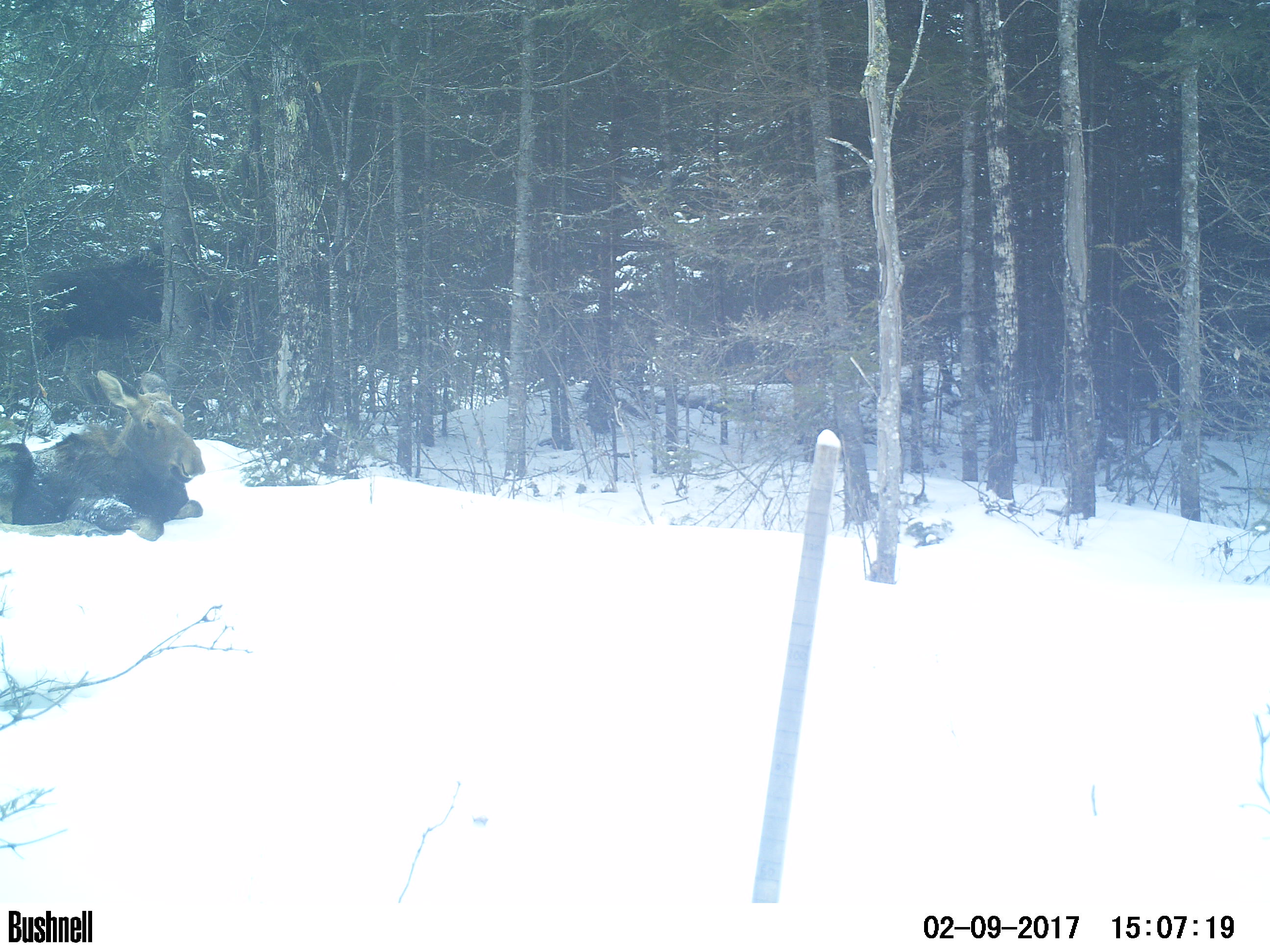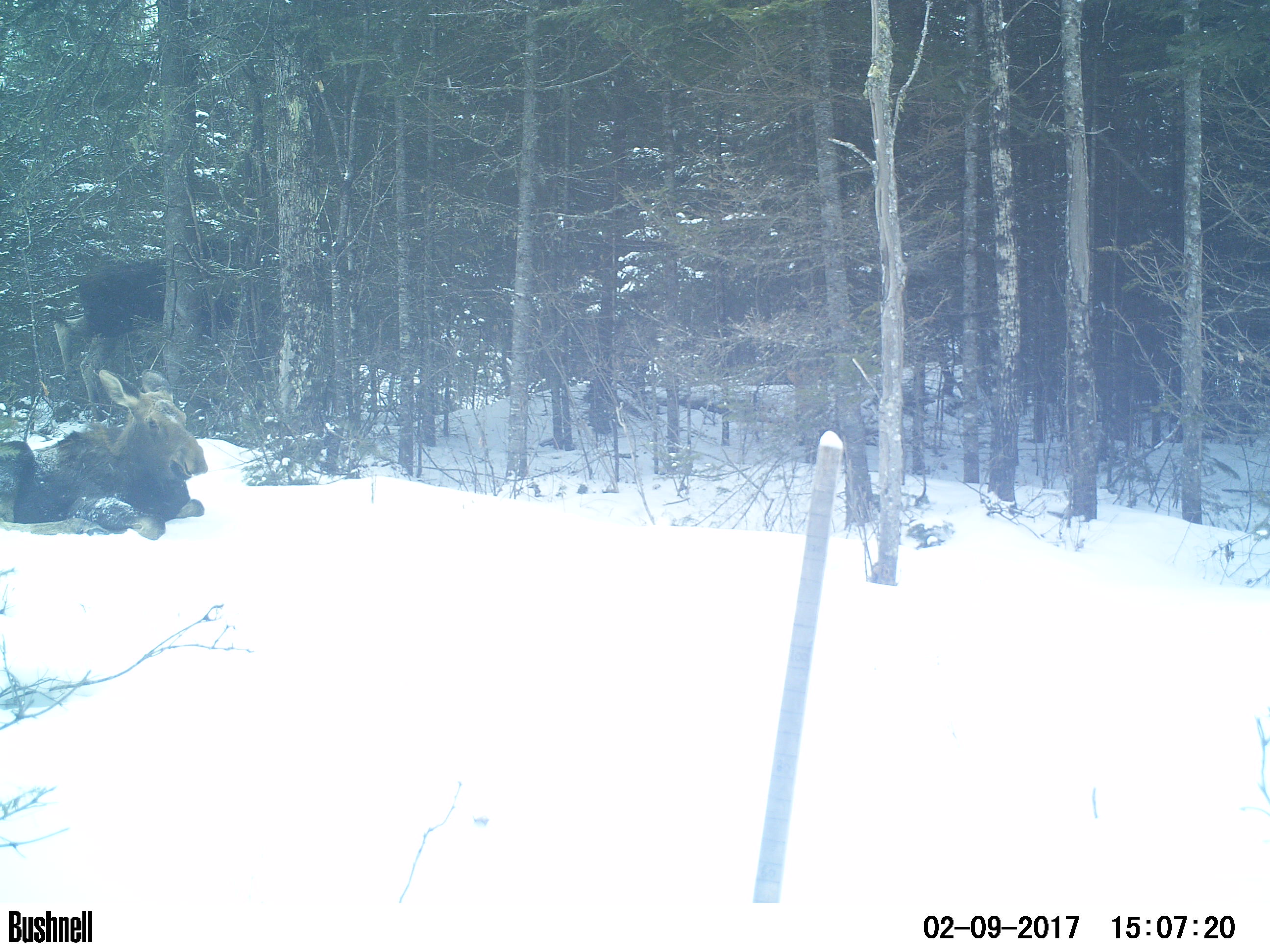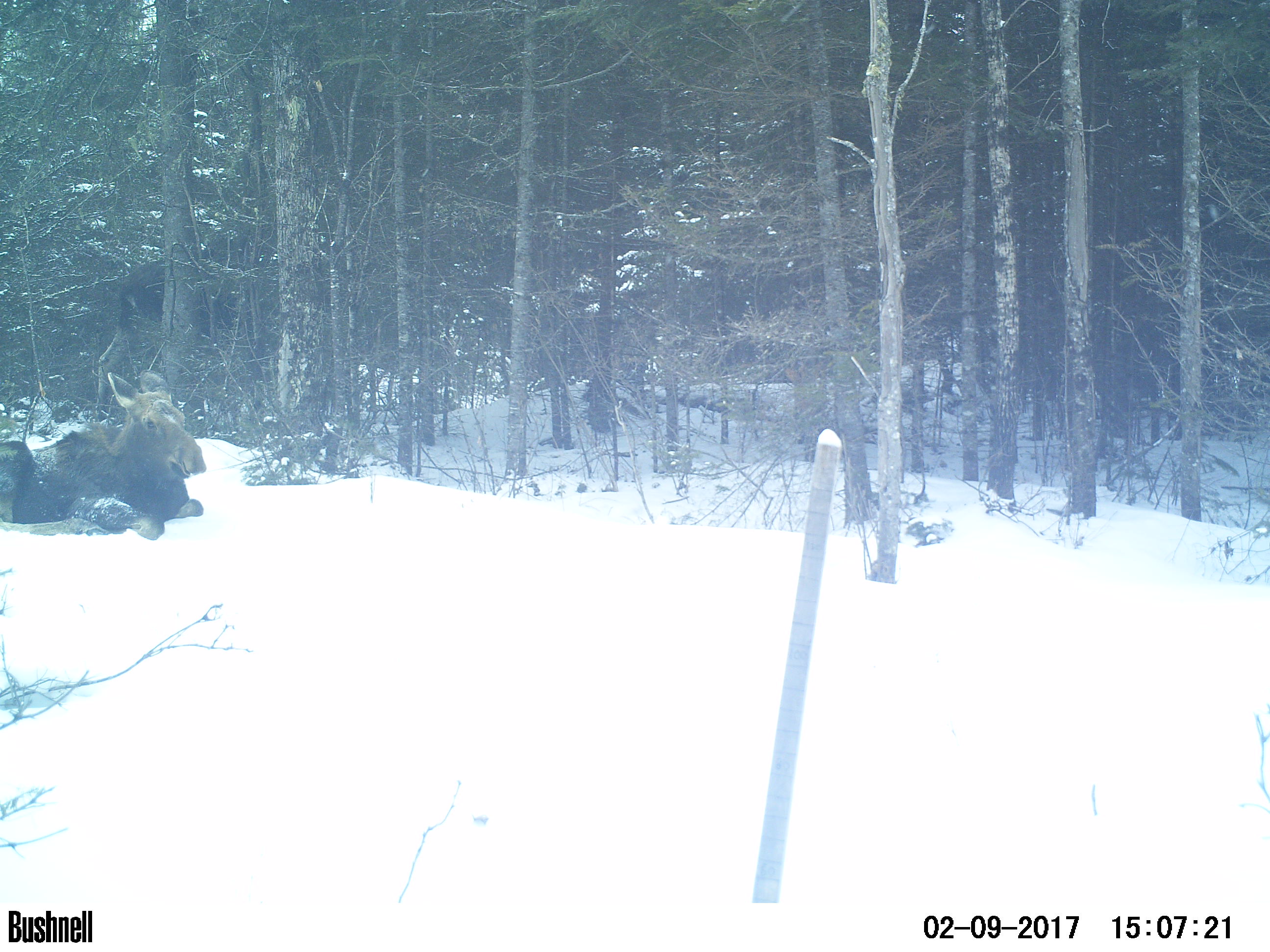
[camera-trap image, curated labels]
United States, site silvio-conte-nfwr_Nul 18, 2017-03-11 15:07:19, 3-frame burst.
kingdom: Animalia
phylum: Chordata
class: Mammalia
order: Artiodactyla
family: Cervidae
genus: Alces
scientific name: Alces alces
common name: moose